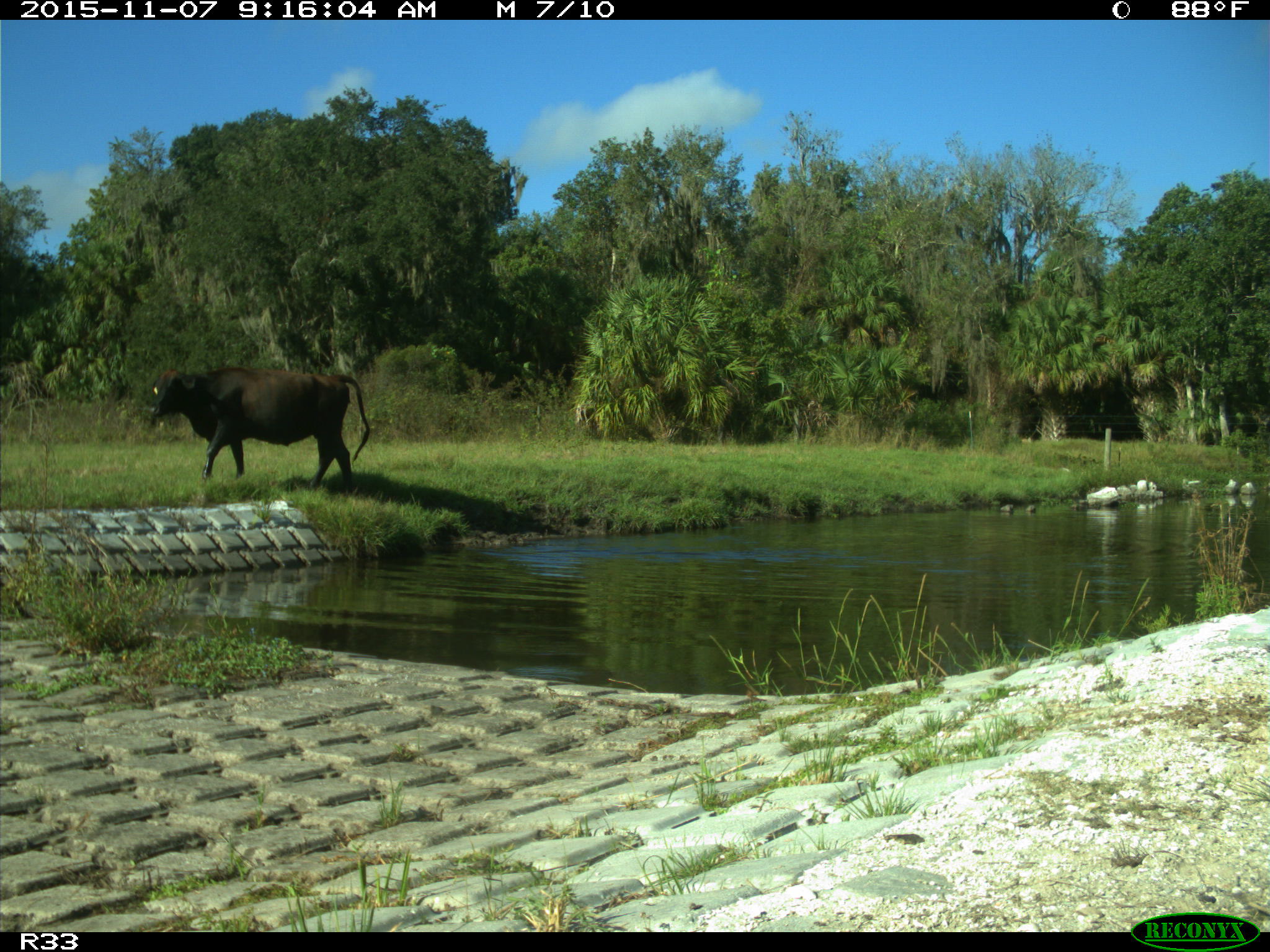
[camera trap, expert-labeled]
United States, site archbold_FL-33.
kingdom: Animalia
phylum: Chordata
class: Mammalia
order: Artiodactyla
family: Bovidae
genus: Bos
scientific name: Bos taurus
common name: domestic cow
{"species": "Bos taurus (domestic cow)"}